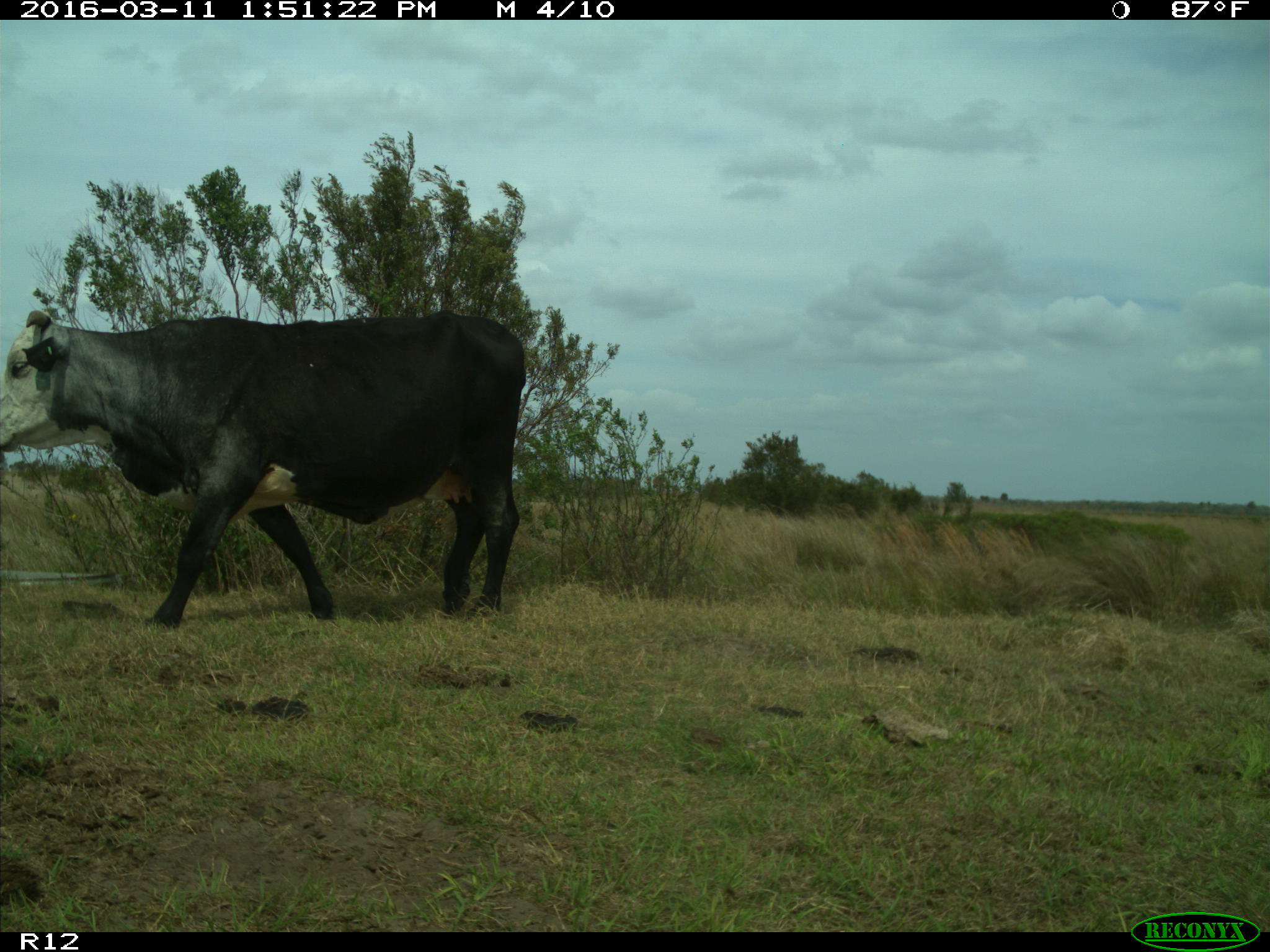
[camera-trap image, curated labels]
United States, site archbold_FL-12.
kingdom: Animalia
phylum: Chordata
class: Mammalia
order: Artiodactyla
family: Bovidae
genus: Bos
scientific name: Bos taurus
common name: domestic cow